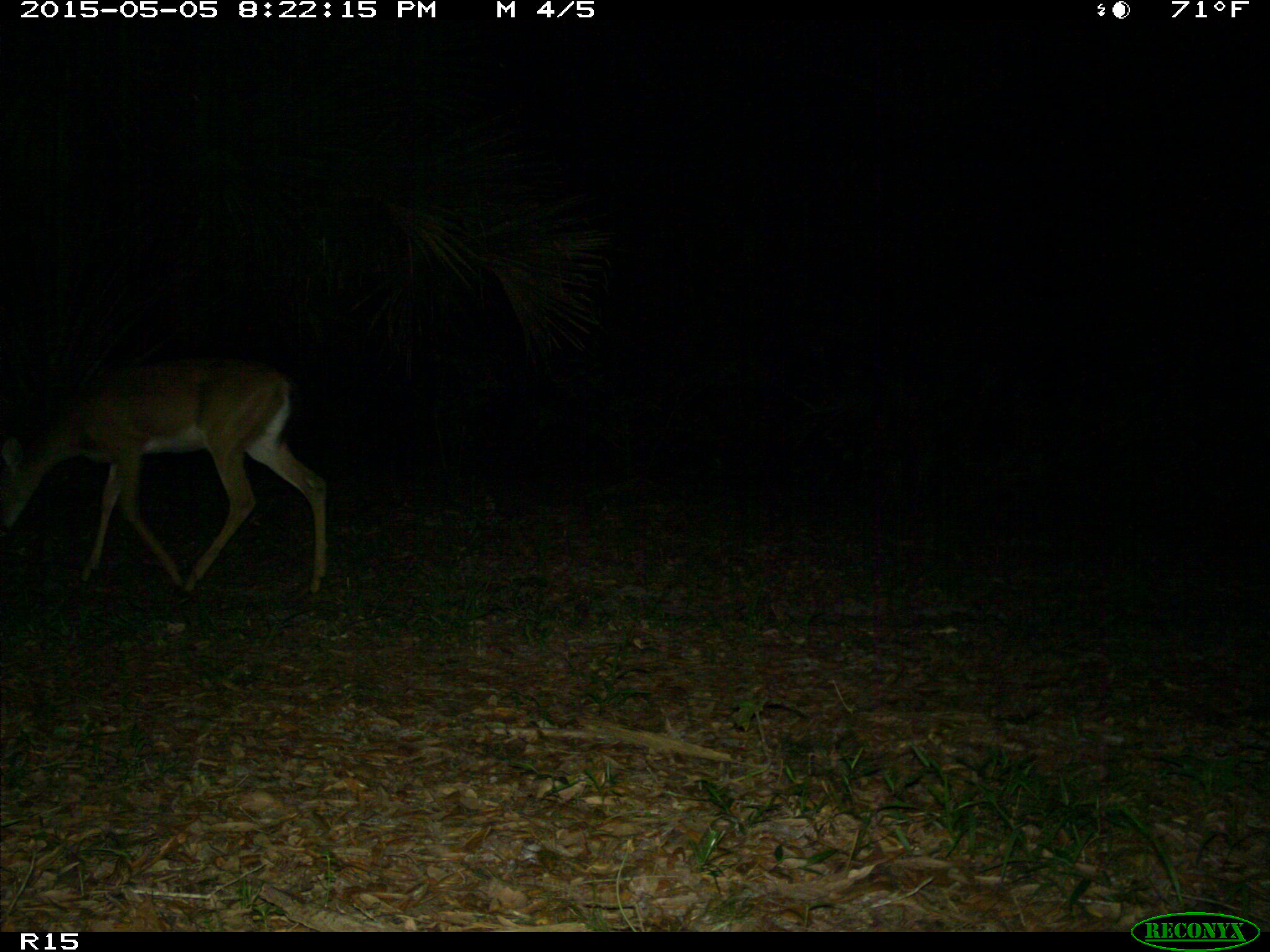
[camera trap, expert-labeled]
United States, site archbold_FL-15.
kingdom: Animalia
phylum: Chordata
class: Mammalia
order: Artiodactyla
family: Cervidae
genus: Odocoileus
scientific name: Odocoileus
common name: deer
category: unidentified deer